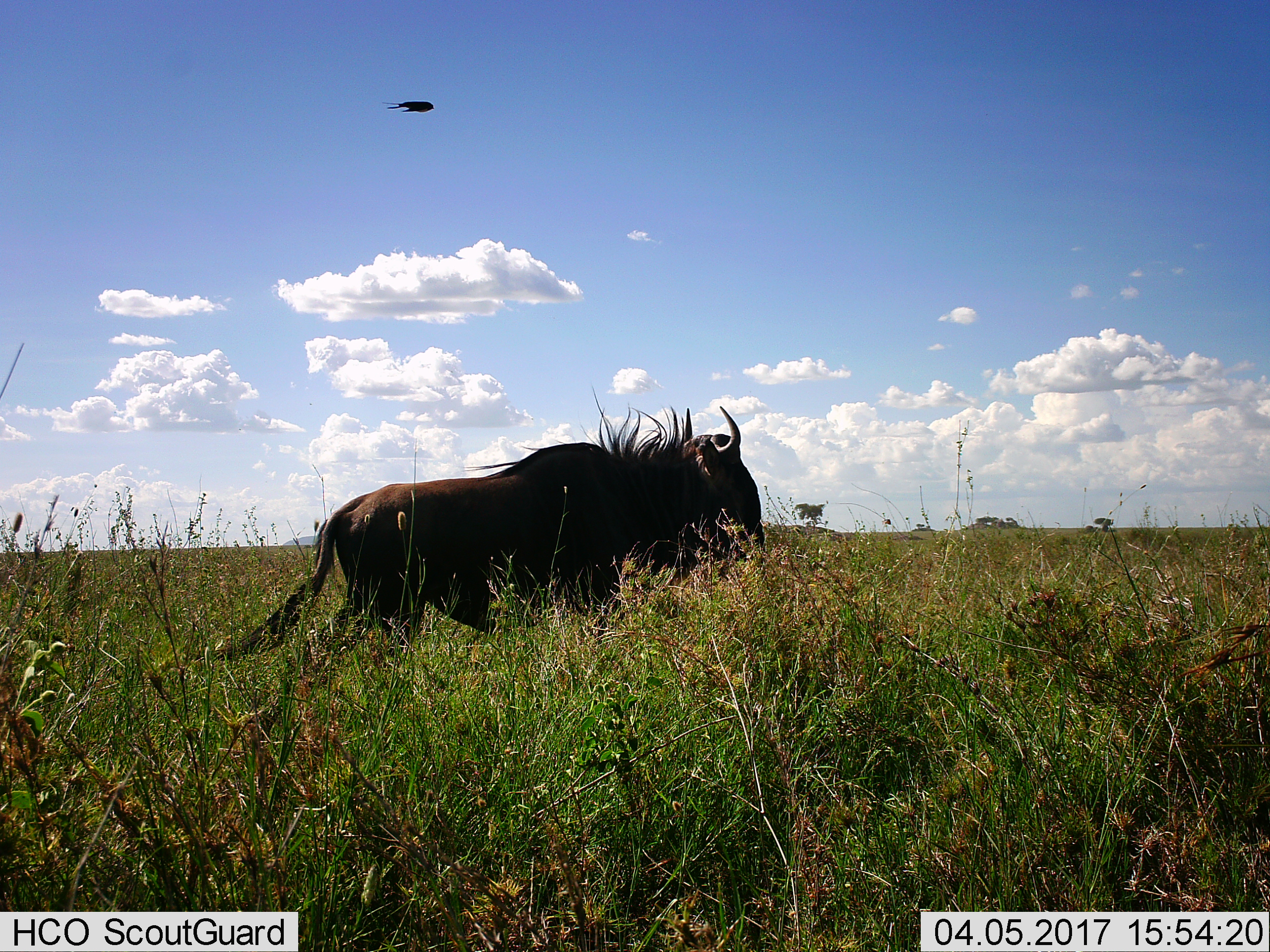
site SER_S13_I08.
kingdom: Animalia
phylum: Chordata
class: Mammalia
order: Artiodactyla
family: Bovidae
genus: Connochaetes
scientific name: Connochaetes taurinus taurinus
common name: blue wildebeest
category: wildebeestblue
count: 1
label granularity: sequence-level